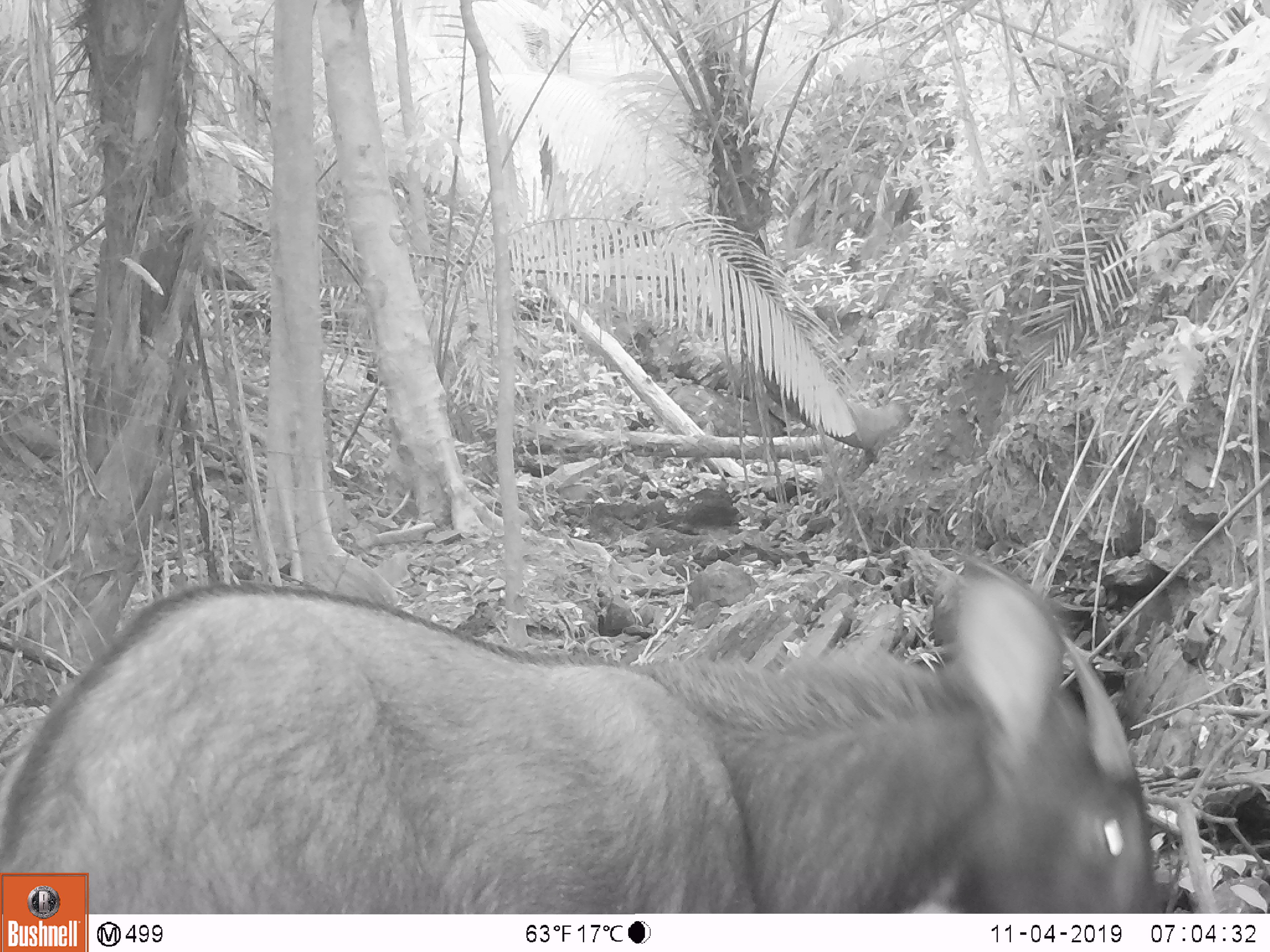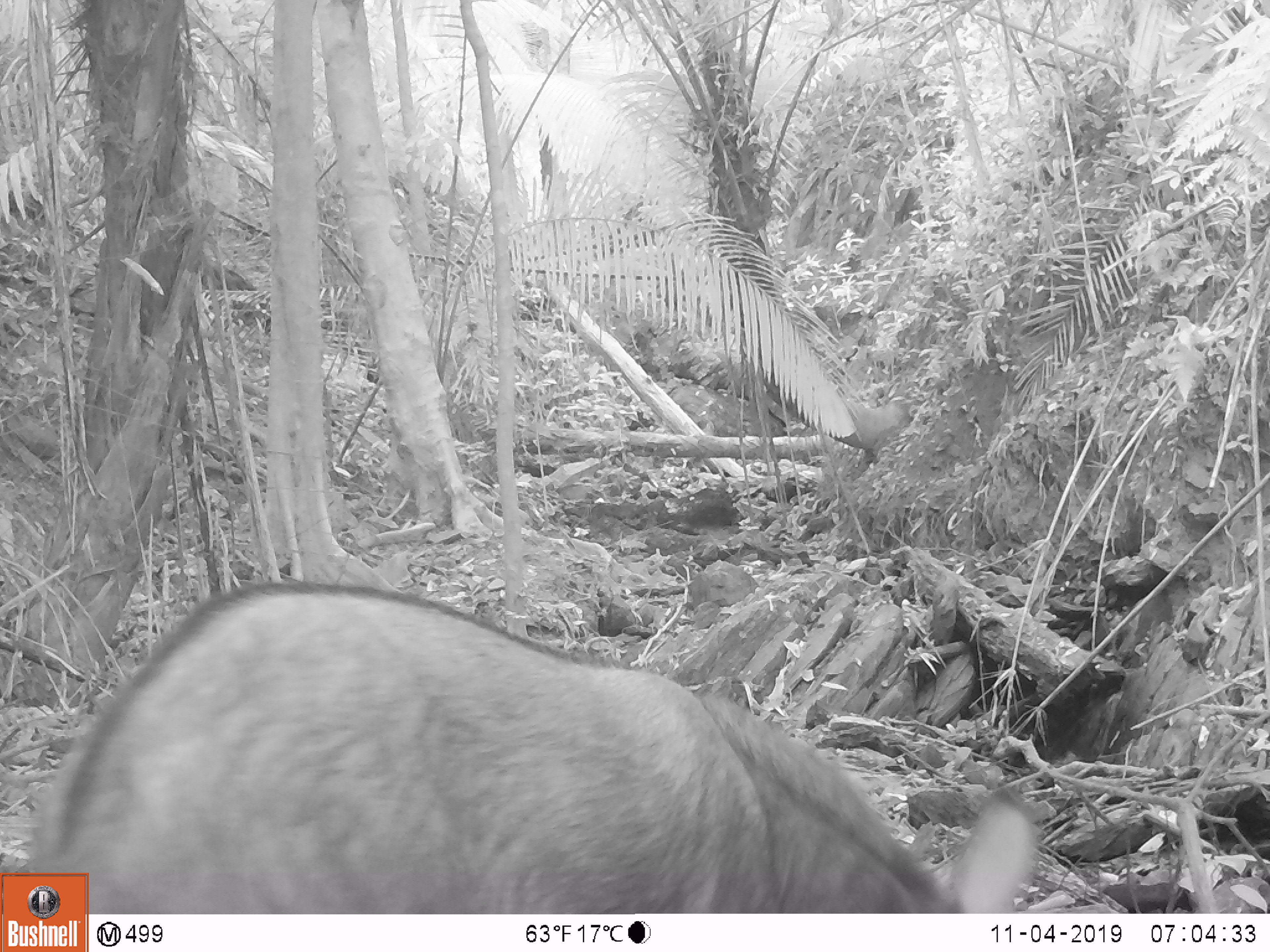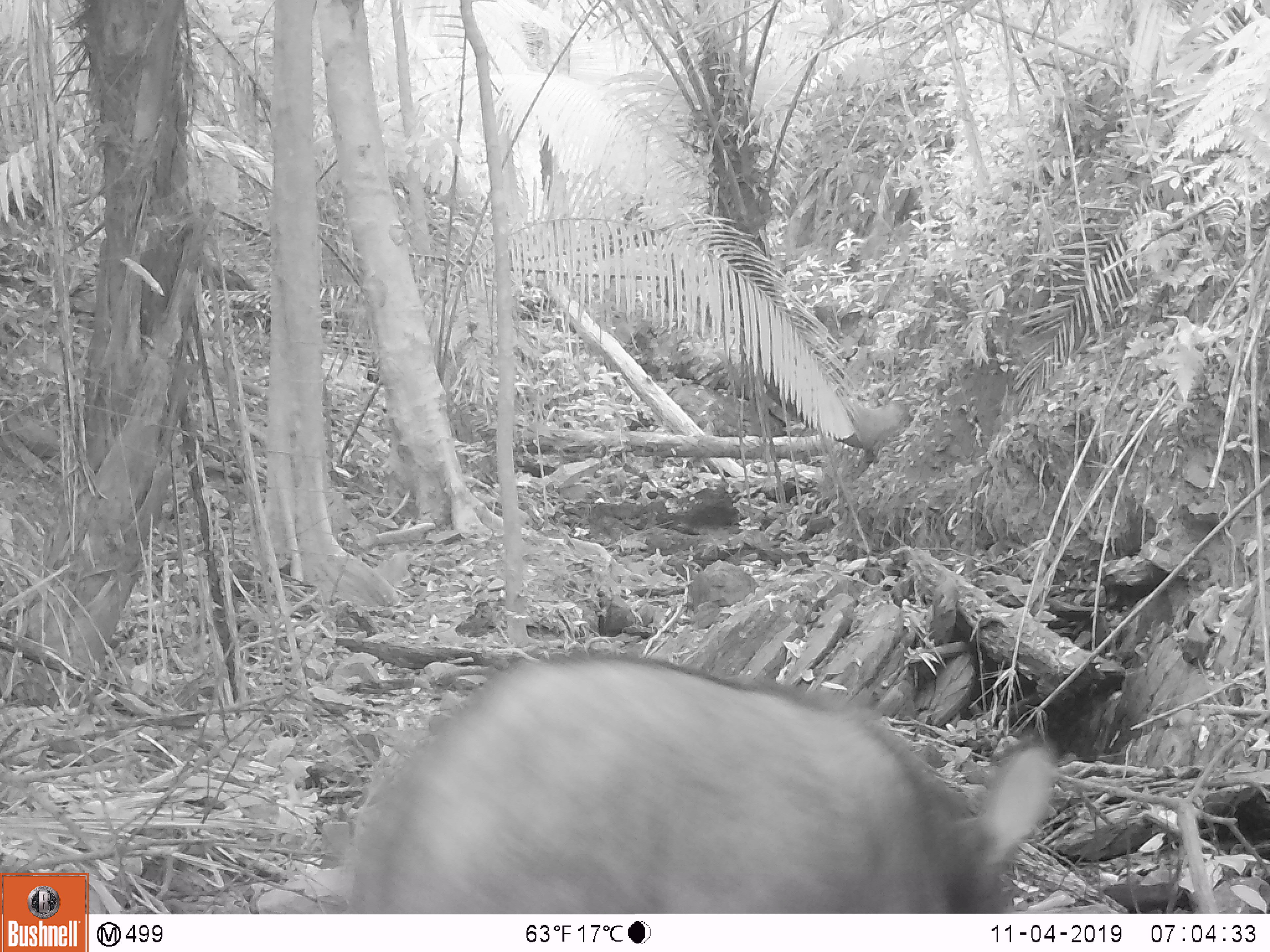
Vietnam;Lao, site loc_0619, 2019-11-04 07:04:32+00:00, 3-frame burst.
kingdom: Animalia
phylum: Chordata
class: Mammalia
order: Artiodactyla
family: Bovidae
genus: Capricornis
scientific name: Capricornis sumatraensis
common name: chinese serow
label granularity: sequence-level